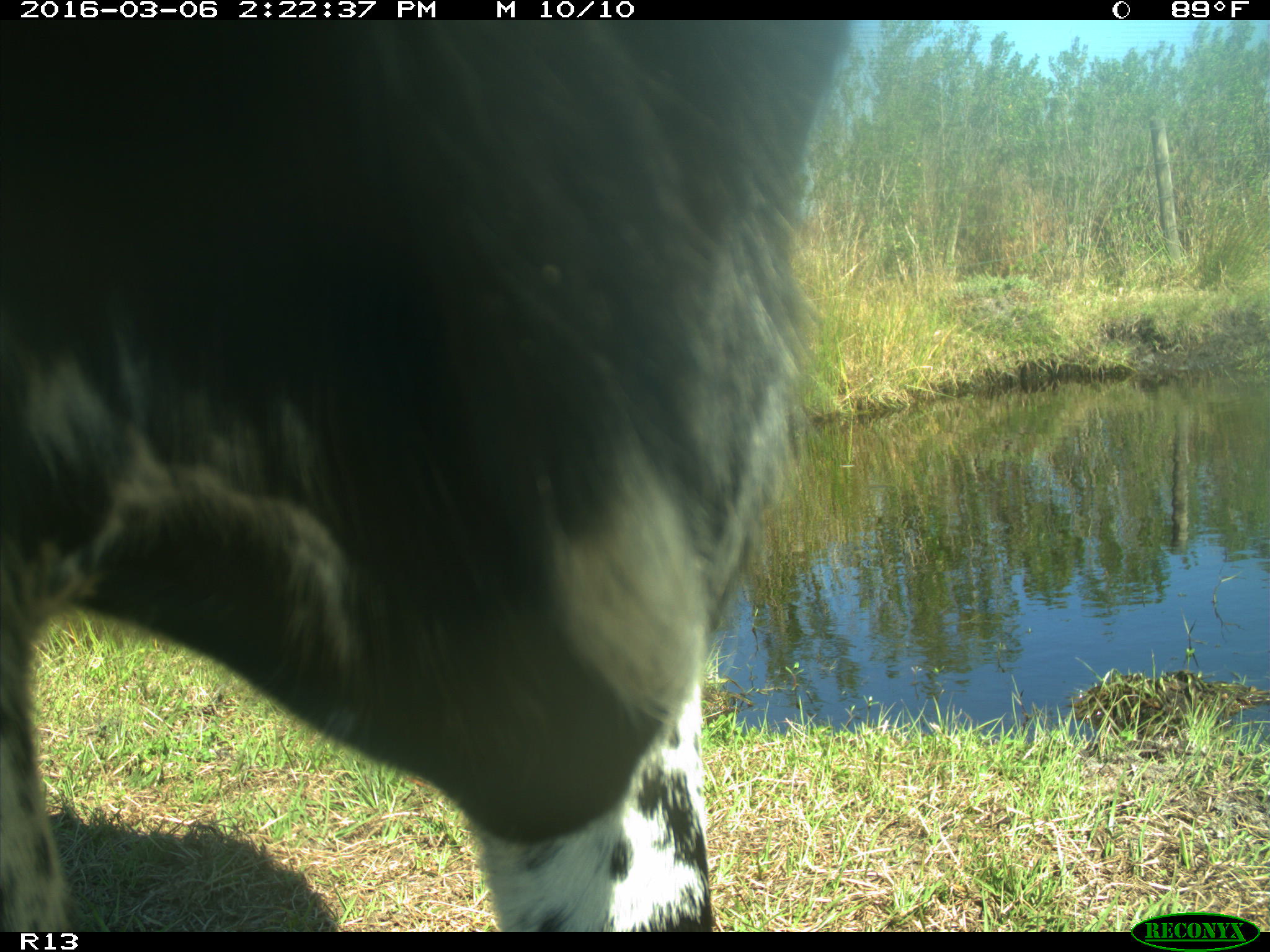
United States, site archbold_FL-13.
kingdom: Animalia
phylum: Chordata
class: Mammalia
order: Artiodactyla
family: Bovidae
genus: Bos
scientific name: Bos taurus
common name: domestic cow